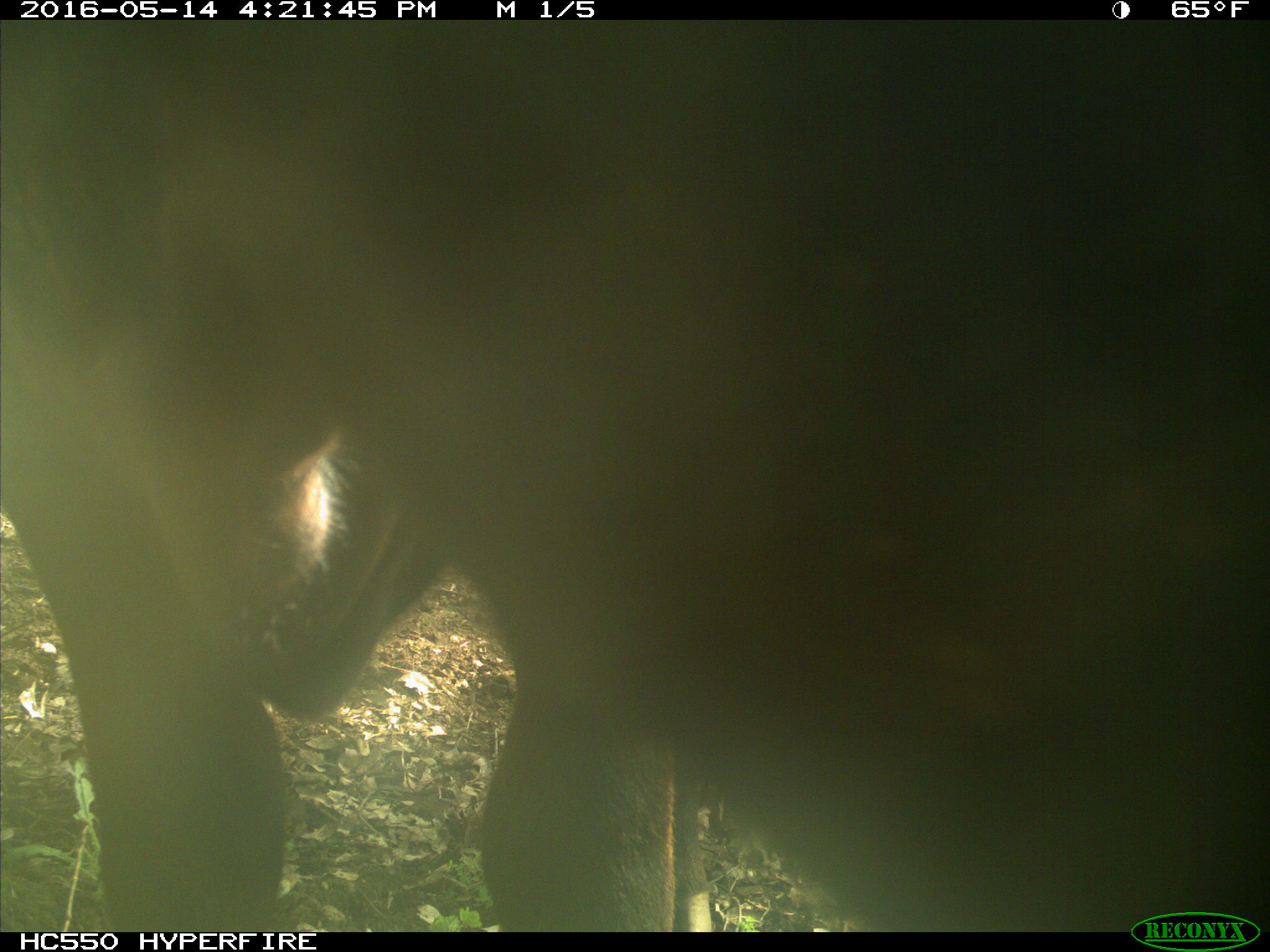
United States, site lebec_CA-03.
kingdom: Animalia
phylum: Chordata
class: Mammalia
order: Artiodactyla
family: Bovidae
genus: Bos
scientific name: Bos taurus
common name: domestic cow